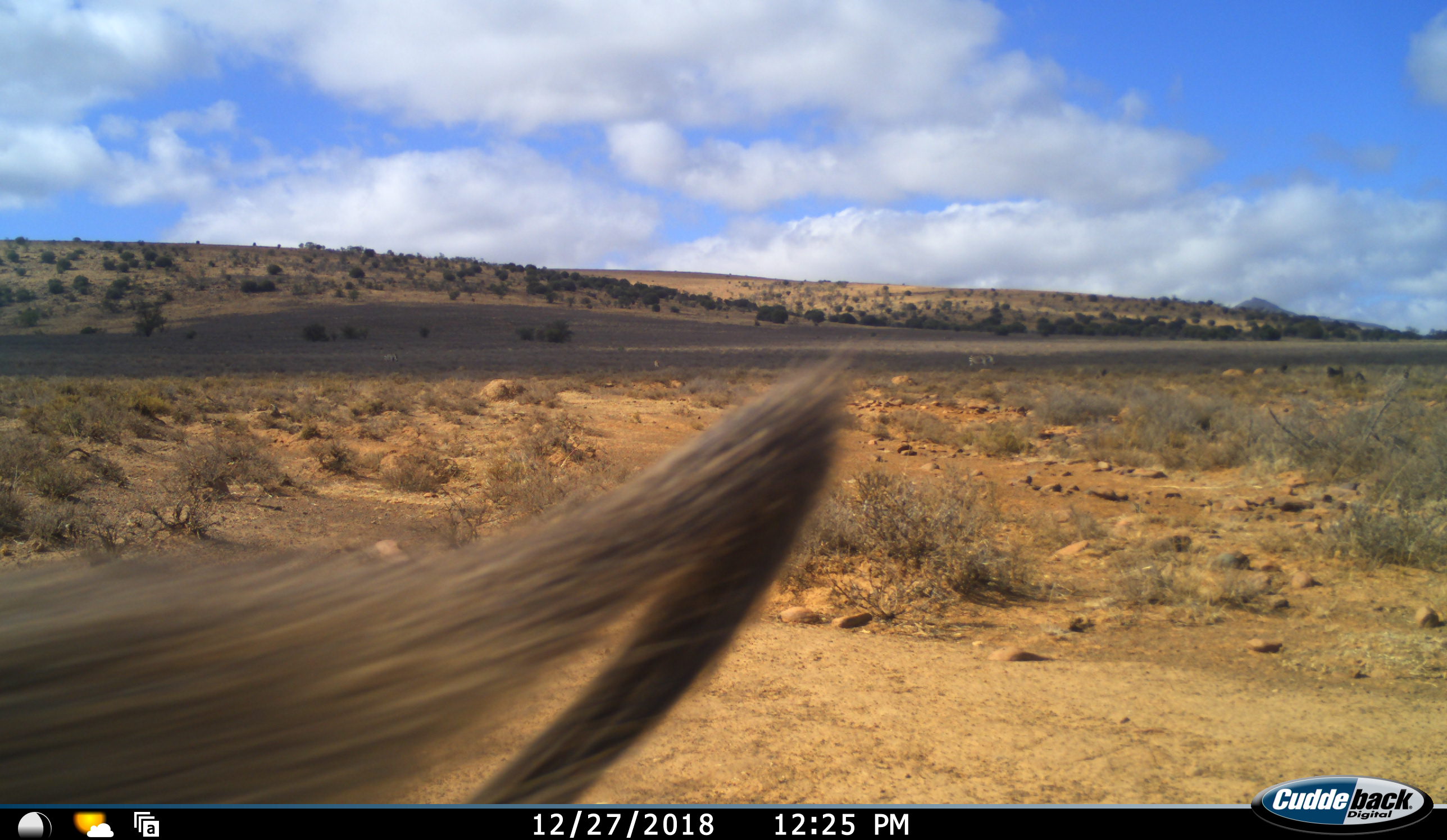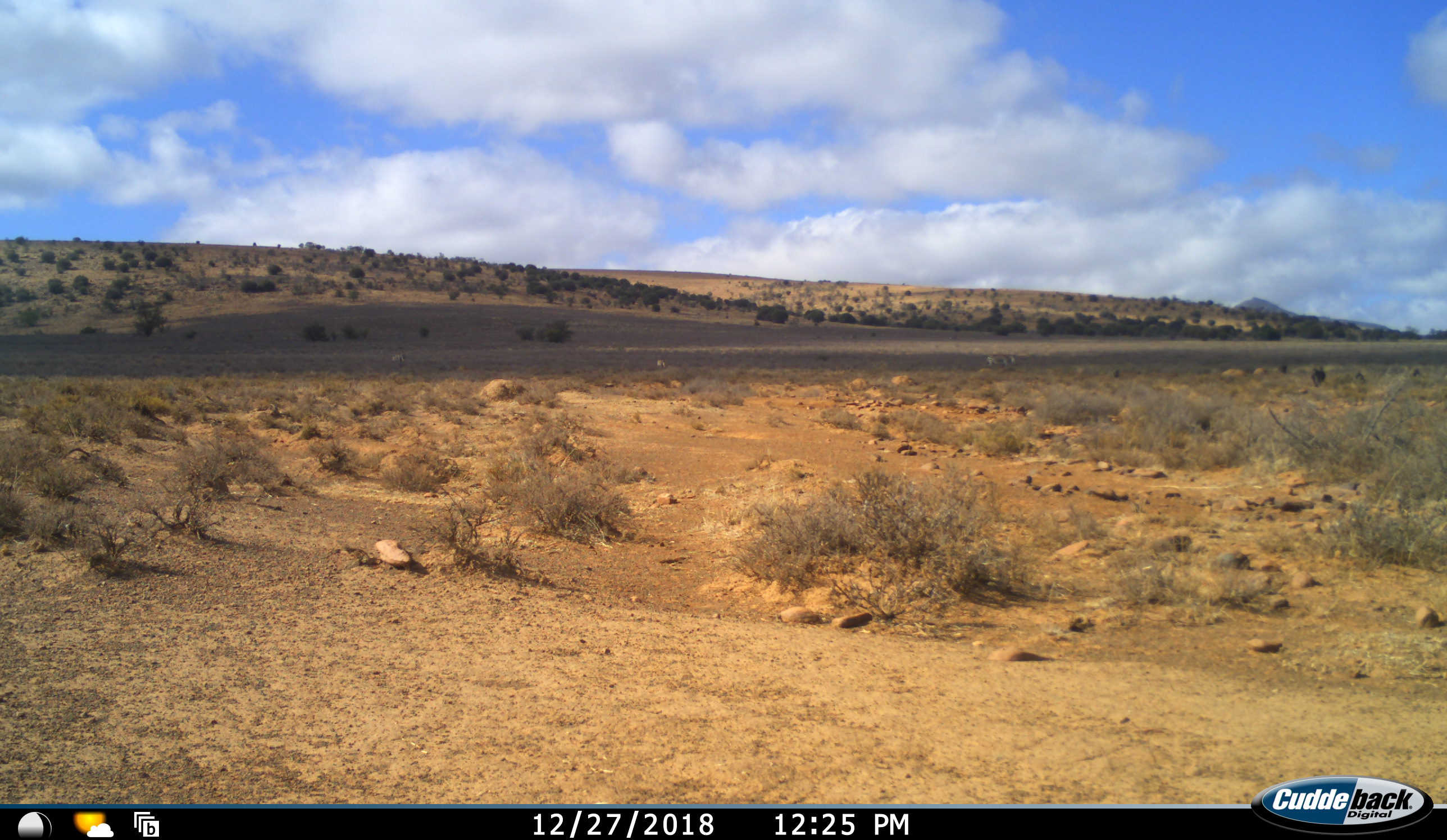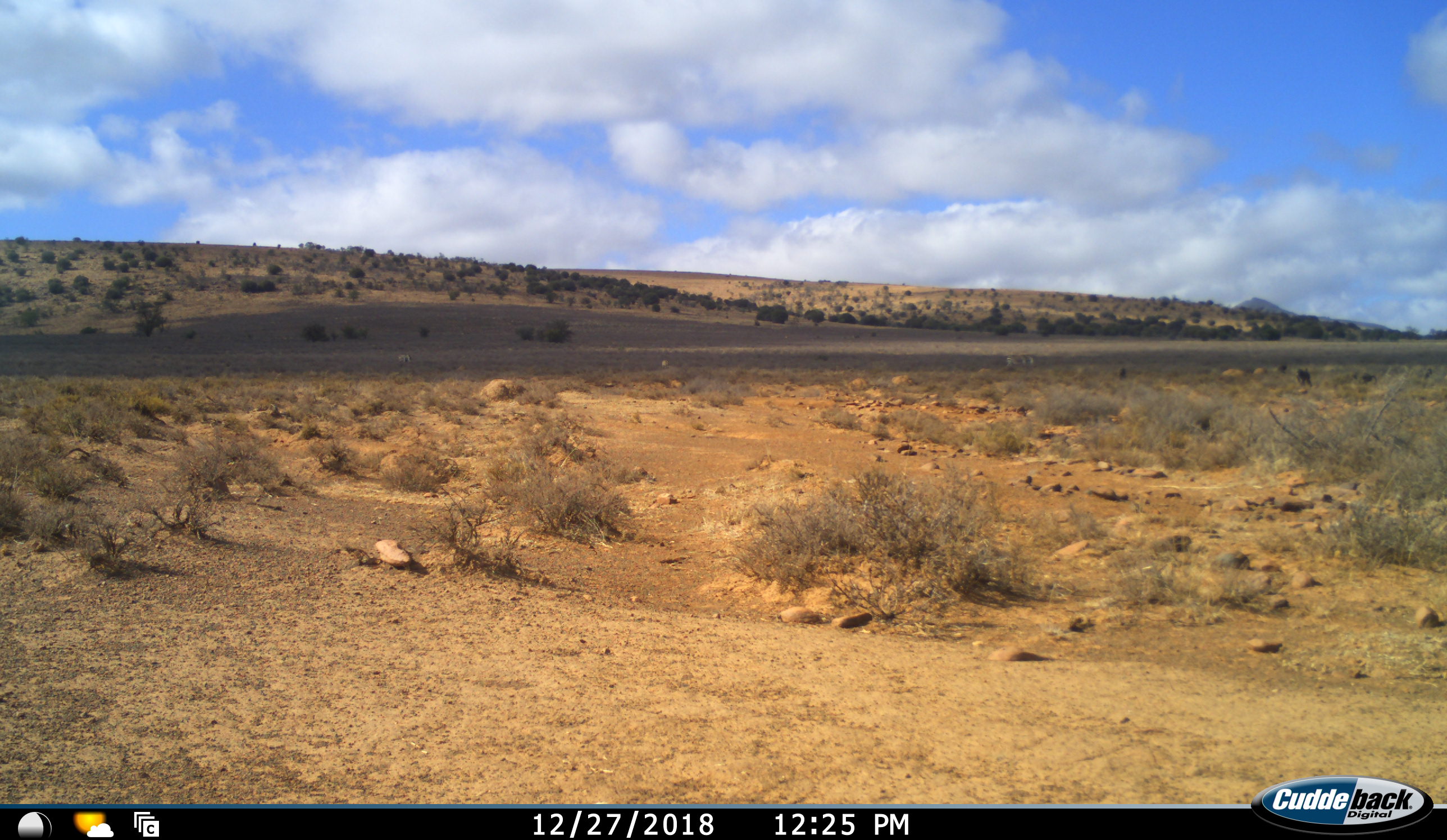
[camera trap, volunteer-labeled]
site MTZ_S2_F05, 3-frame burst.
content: unidentified animal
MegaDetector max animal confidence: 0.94